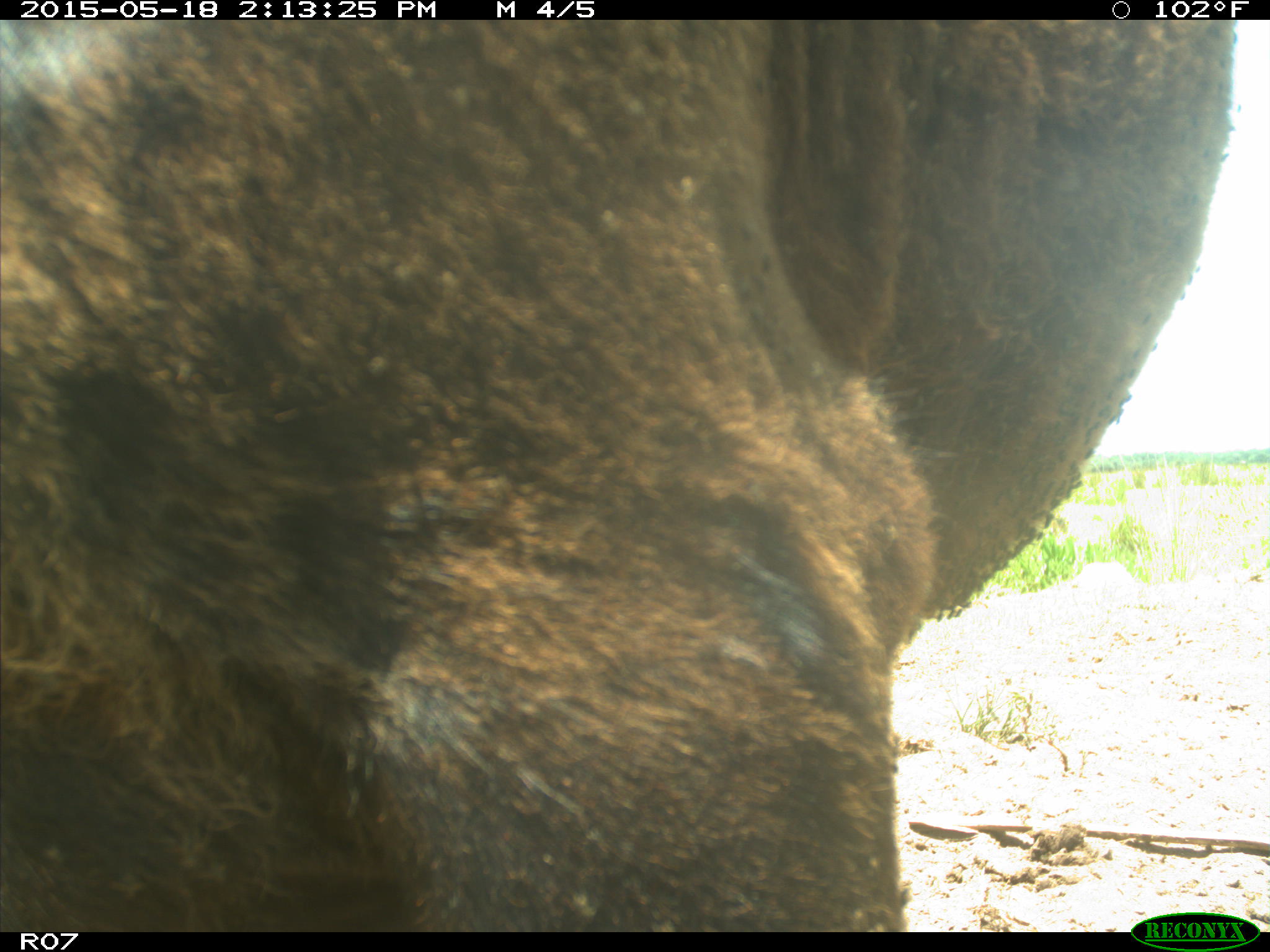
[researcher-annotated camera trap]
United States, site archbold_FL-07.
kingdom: Animalia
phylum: Chordata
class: Mammalia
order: Artiodactyla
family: Bovidae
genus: Bos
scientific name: Bos taurus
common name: domestic cow